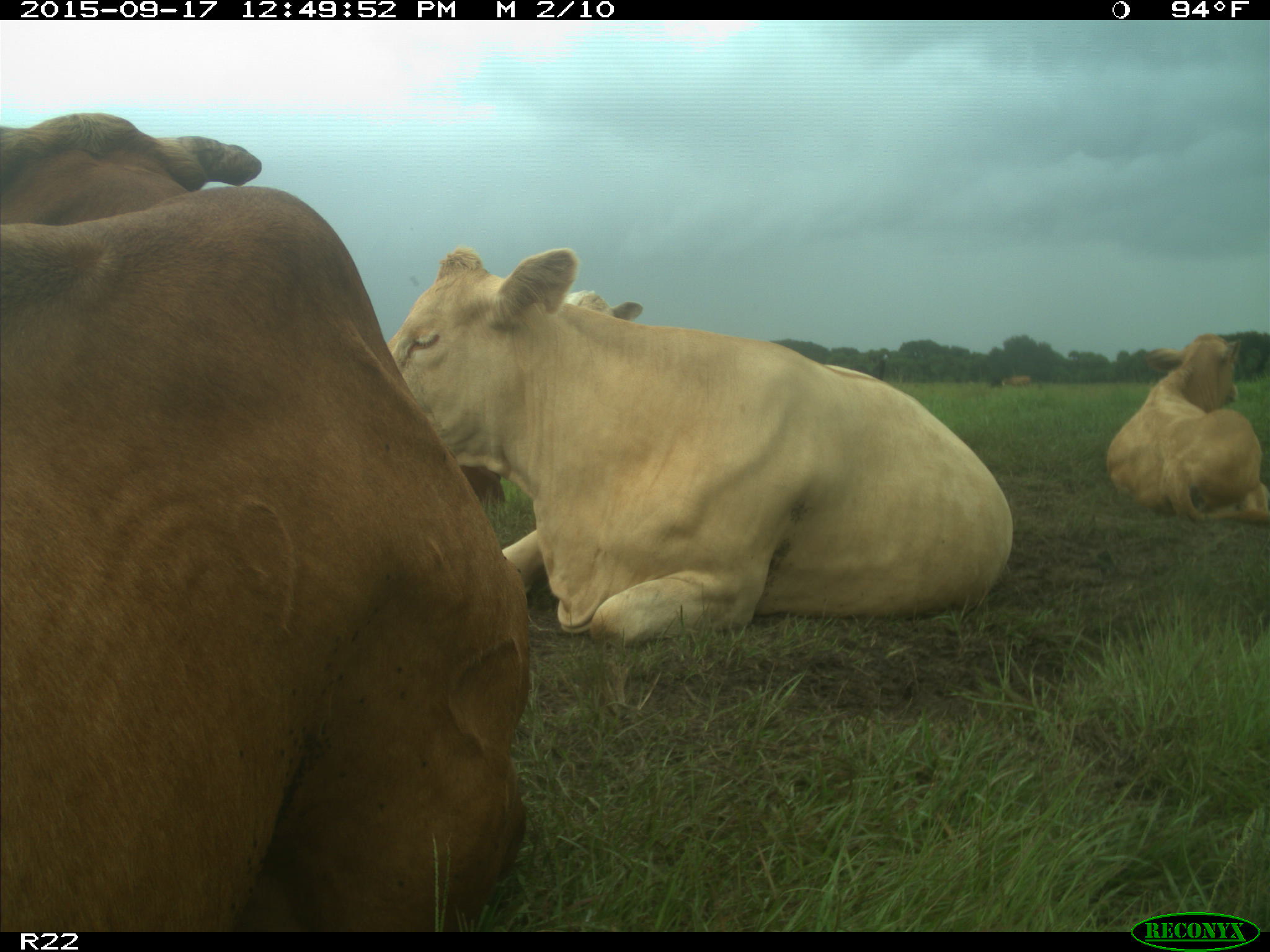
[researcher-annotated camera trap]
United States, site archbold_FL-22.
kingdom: Animalia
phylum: Chordata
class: Mammalia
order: Artiodactyla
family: Bovidae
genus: Bos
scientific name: Bos taurus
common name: domestic cow